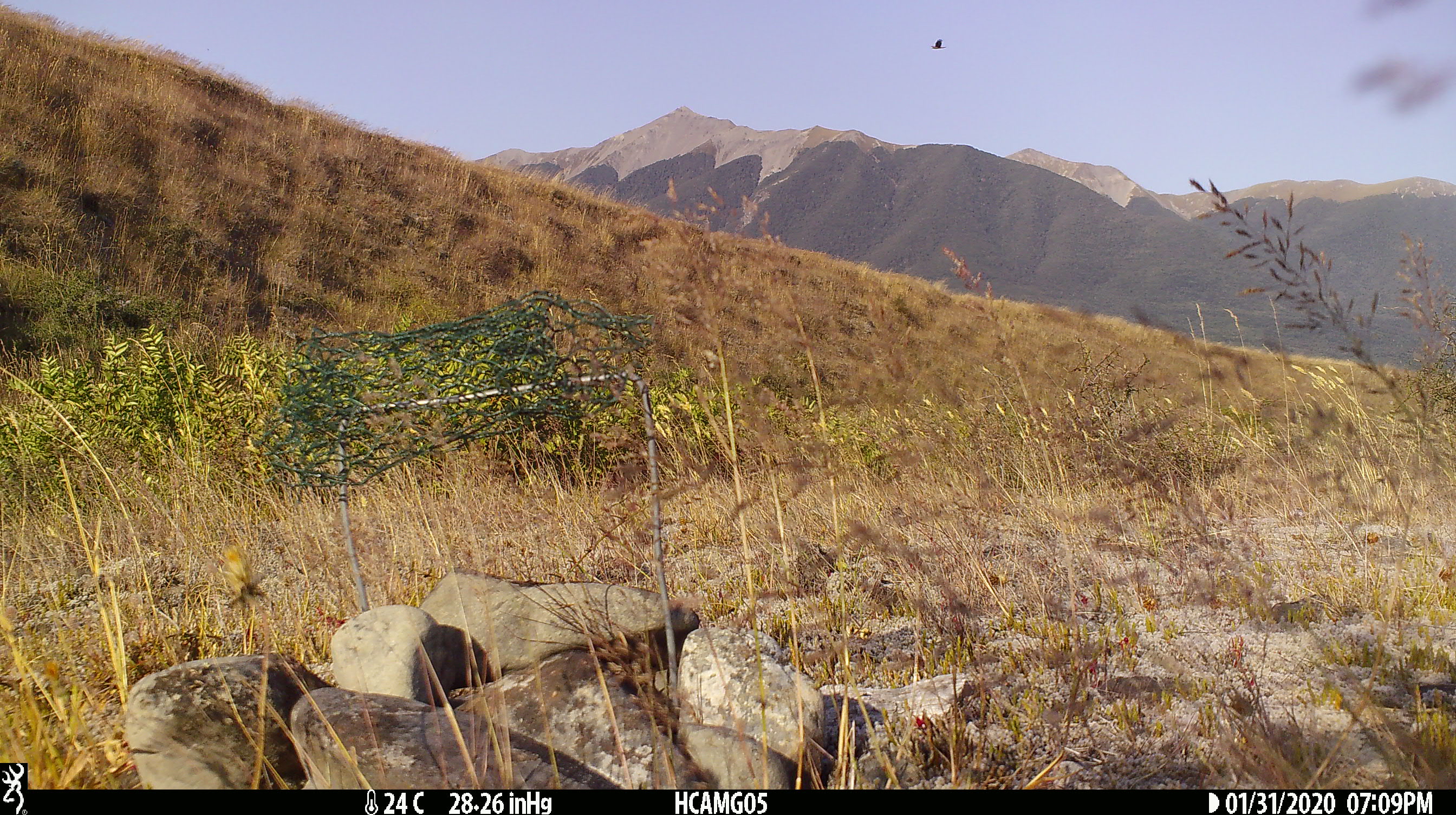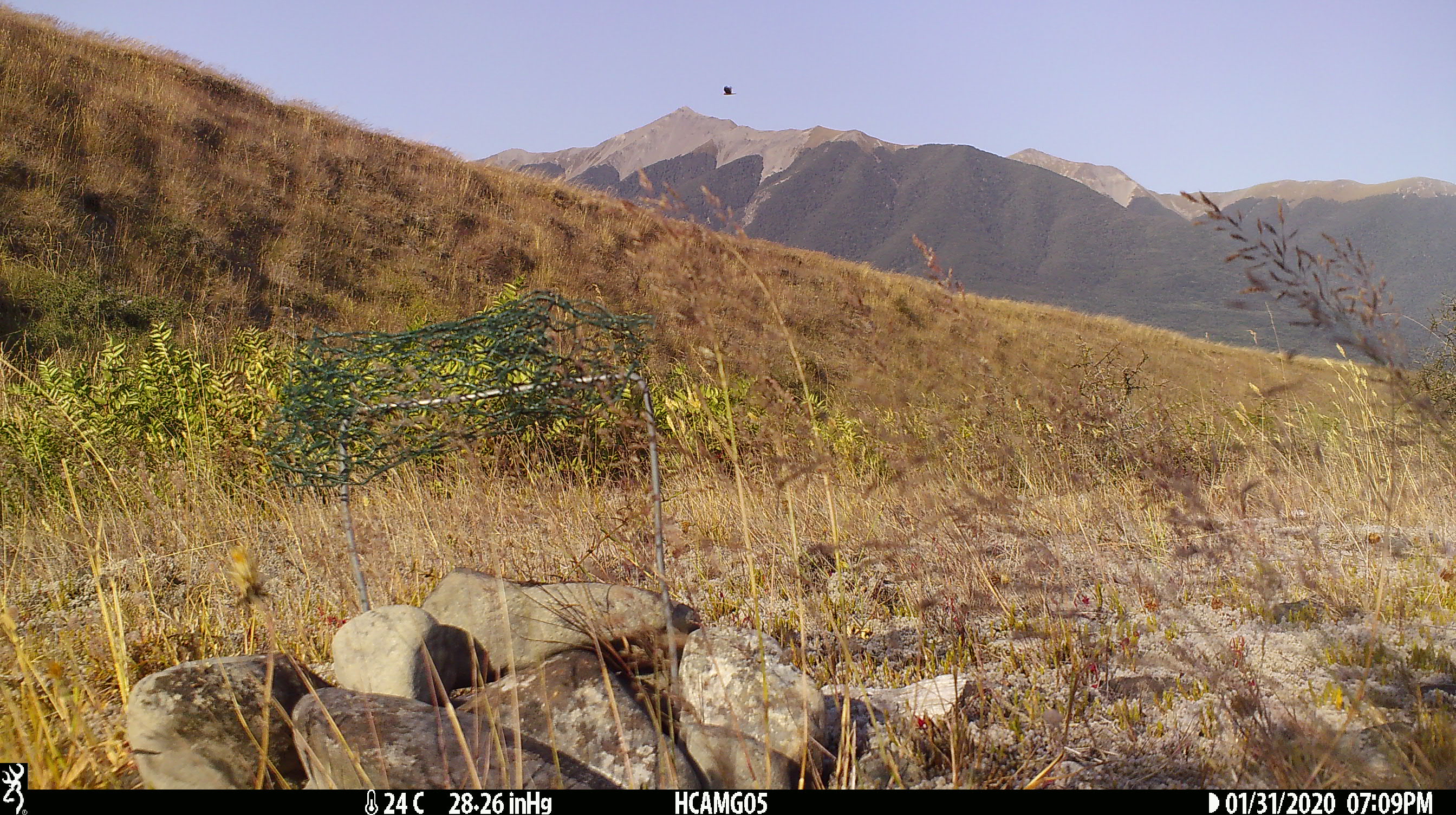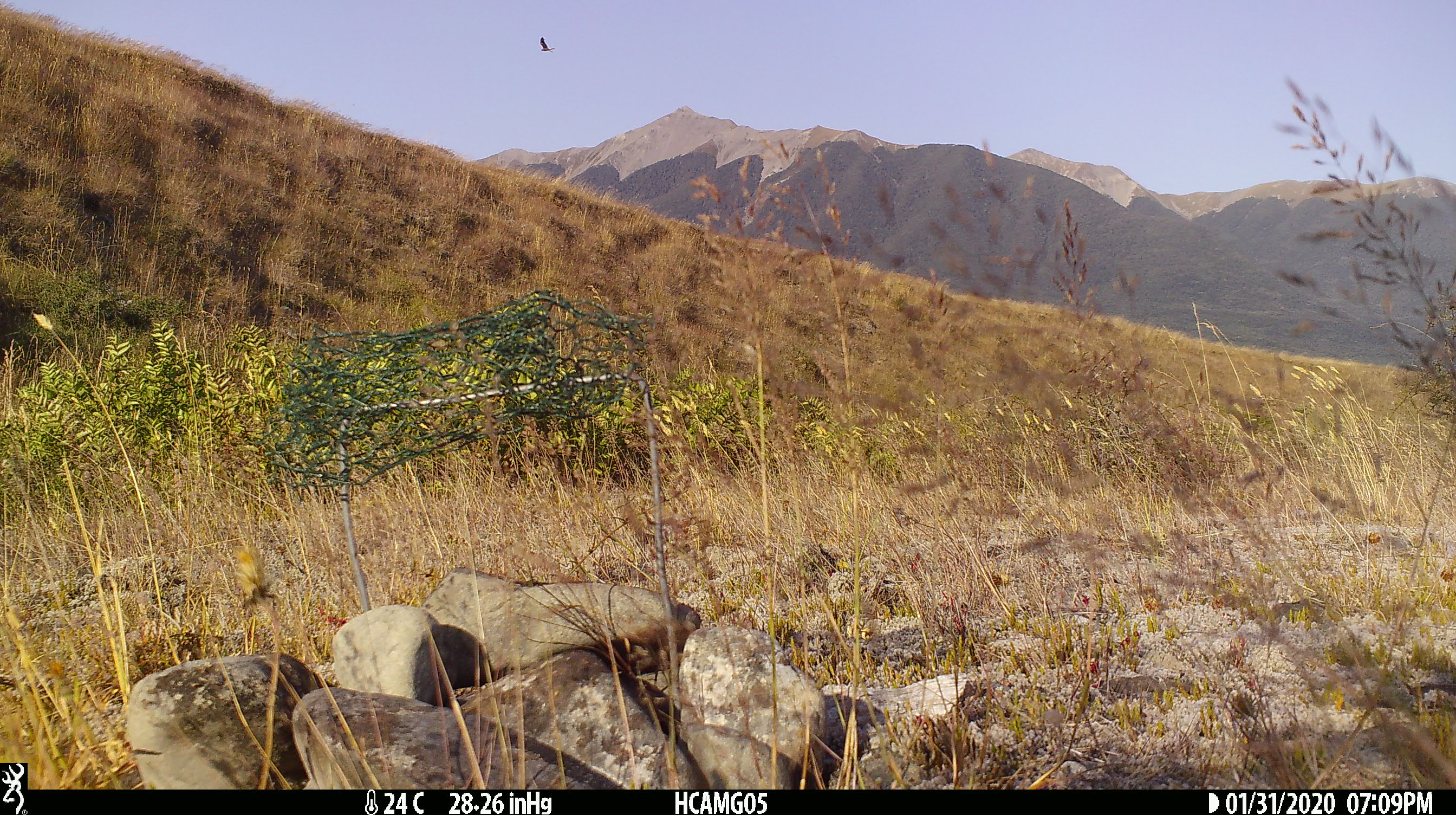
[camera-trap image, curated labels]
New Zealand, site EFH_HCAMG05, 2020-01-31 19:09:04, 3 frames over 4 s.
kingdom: Animalia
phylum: Chordata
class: Aves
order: Accipitriformes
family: Accipitridae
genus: Circus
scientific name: Circus approximans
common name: swamp harrier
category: harrier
Harrier (swamp harrier) (Circus approximans).